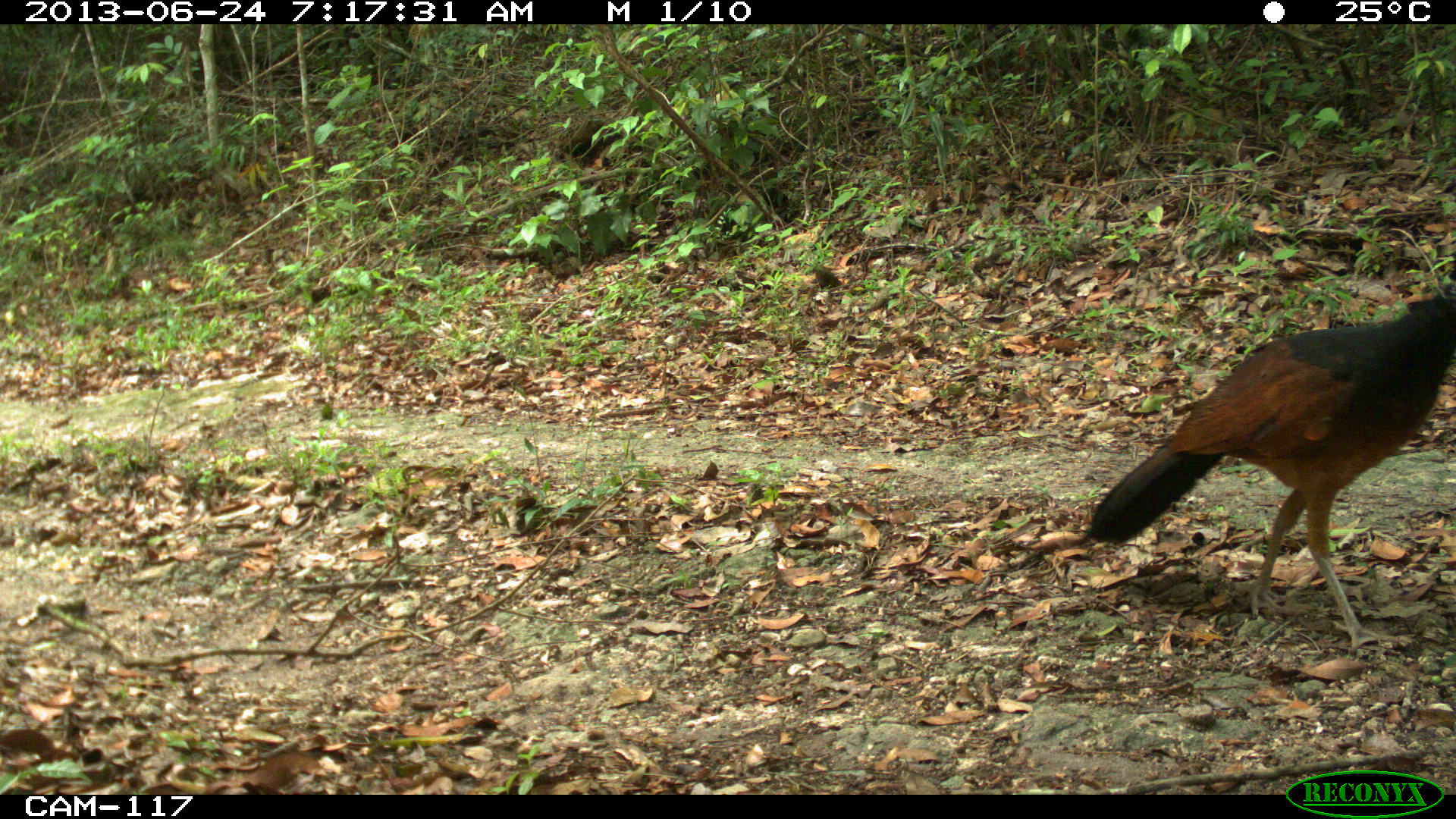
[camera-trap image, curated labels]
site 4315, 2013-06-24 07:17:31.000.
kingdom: Animalia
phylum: Chordata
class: Aves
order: Galliformes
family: Cracidae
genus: Crax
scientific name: Crax rubra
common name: great curassow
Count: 1.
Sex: female.